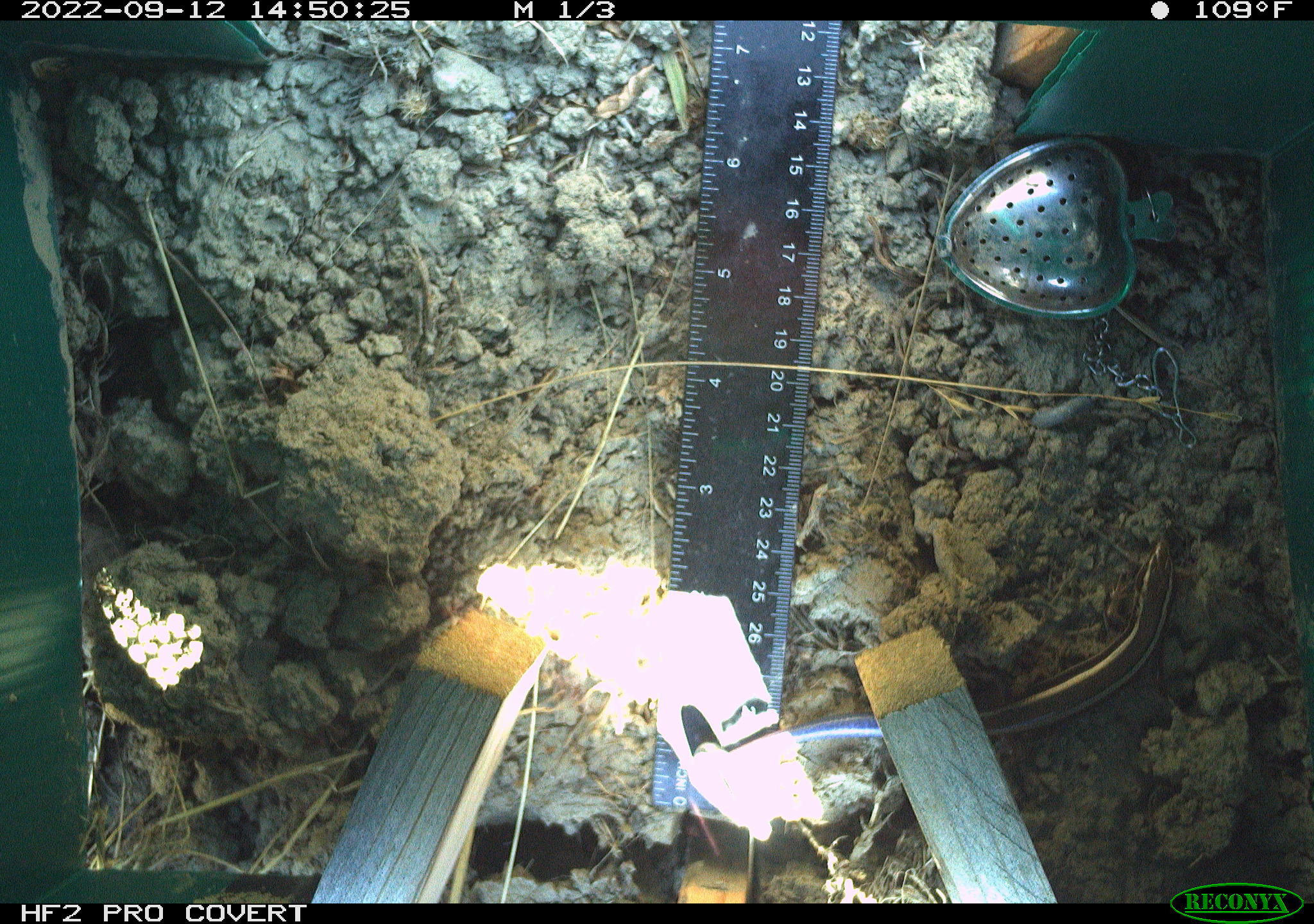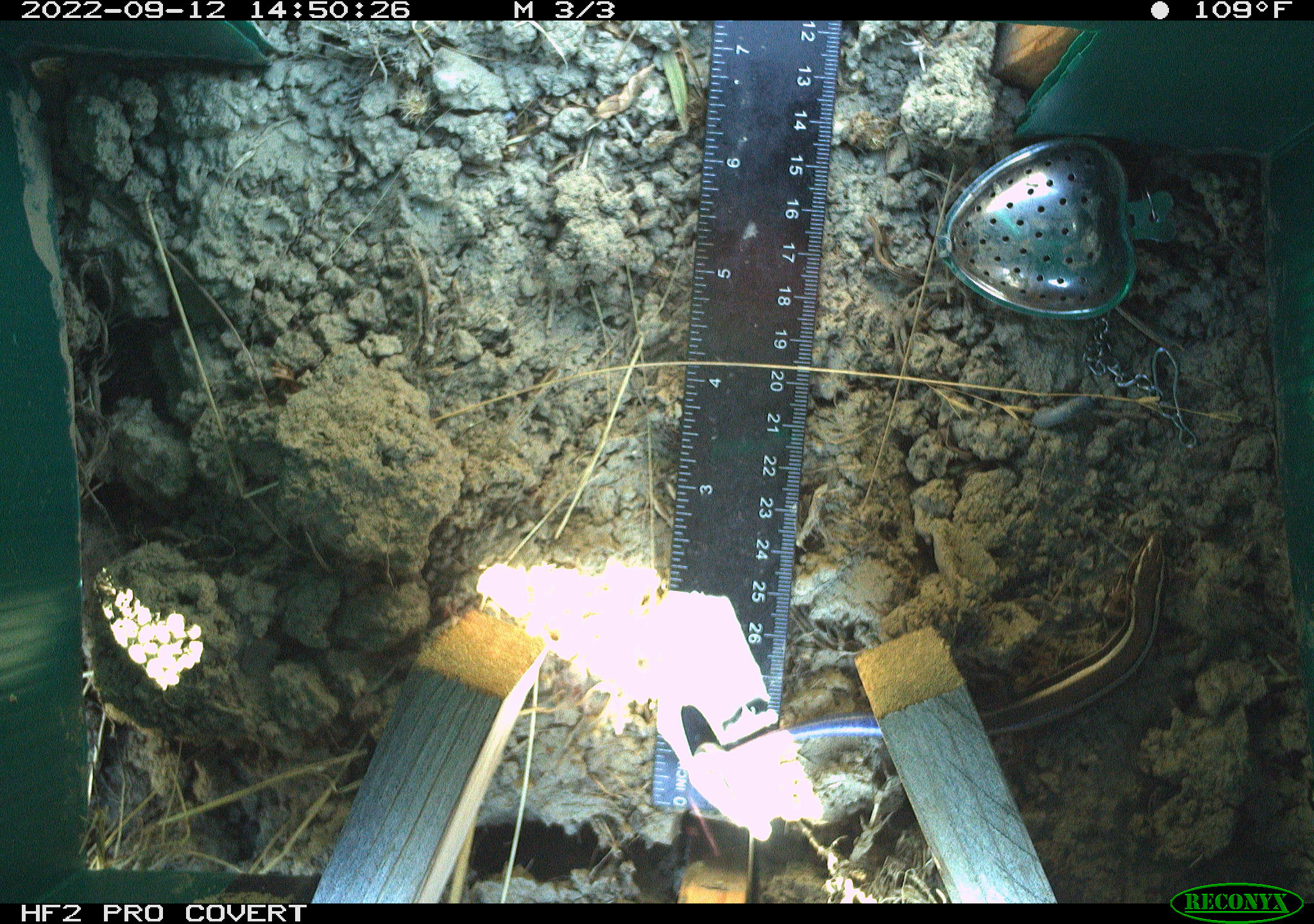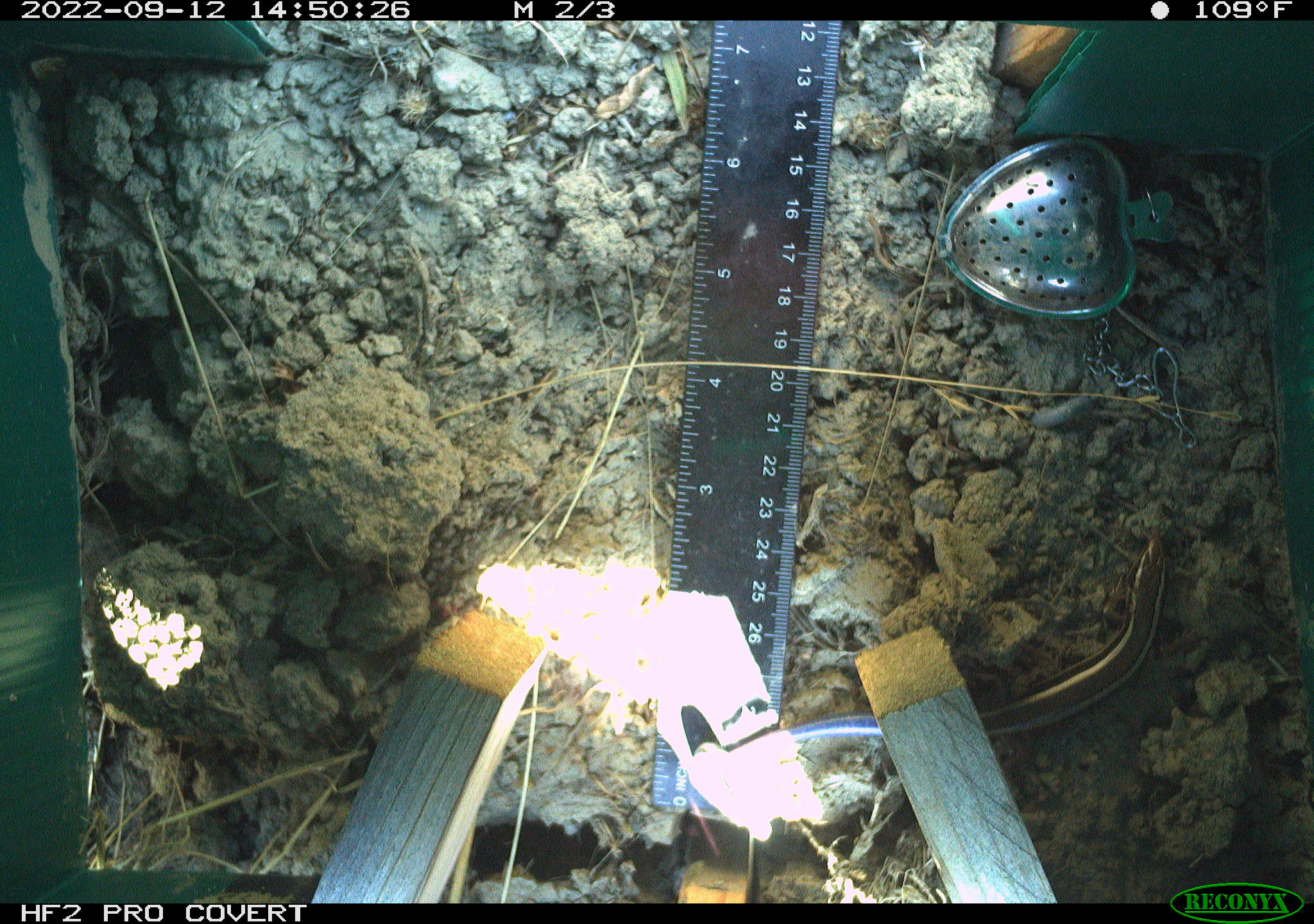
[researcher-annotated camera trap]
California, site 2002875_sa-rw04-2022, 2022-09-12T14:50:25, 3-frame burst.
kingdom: Animalia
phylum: Chordata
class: Reptilia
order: Squamata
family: Scincidae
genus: Plestiodon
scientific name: Plestiodon skiltonianus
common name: western skink